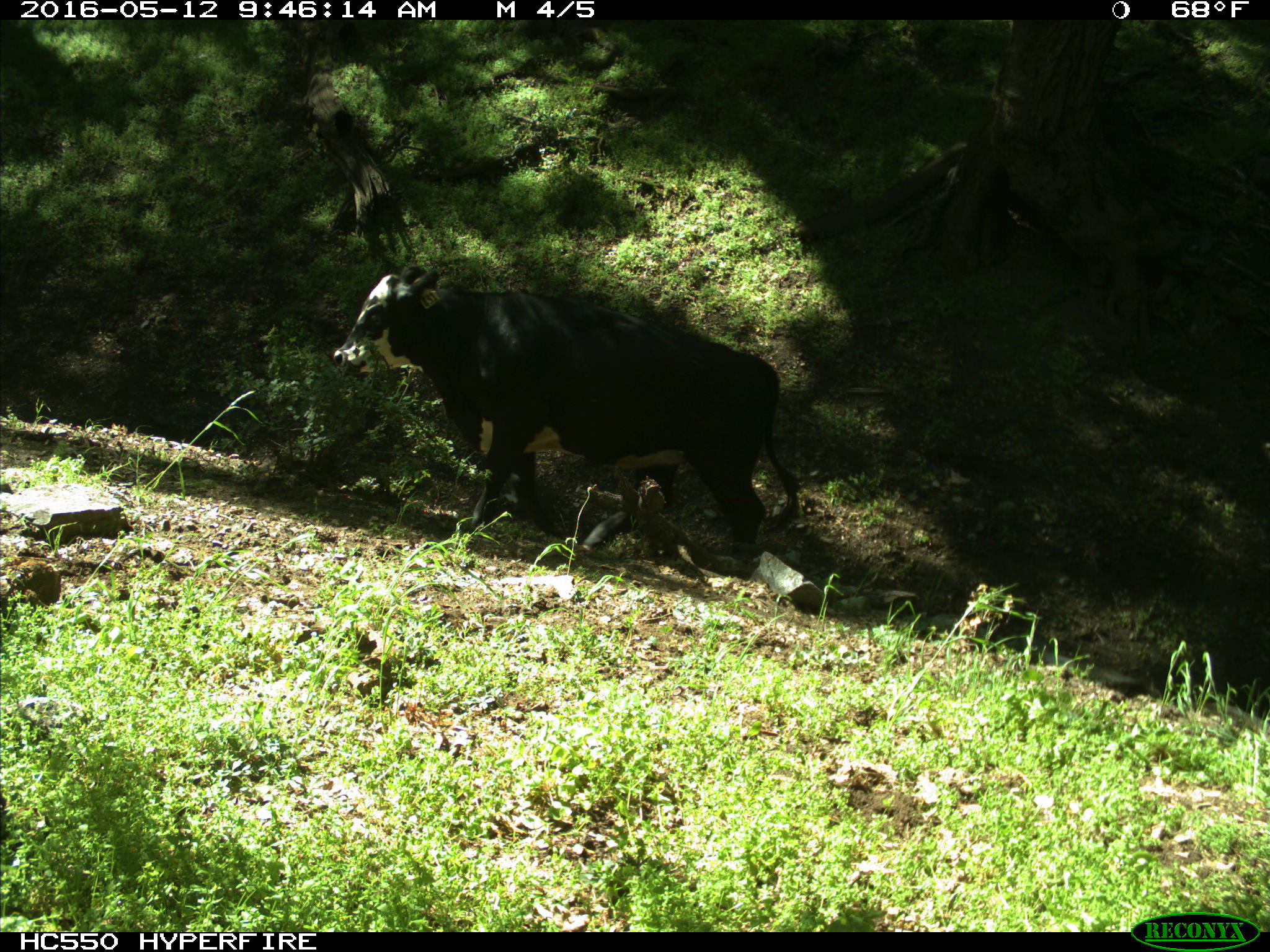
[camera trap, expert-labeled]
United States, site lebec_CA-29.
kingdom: Animalia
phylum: Chordata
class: Mammalia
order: Artiodactyla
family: Bovidae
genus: Bos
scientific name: Bos taurus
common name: domestic cow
Bos taurus (domestic cow).